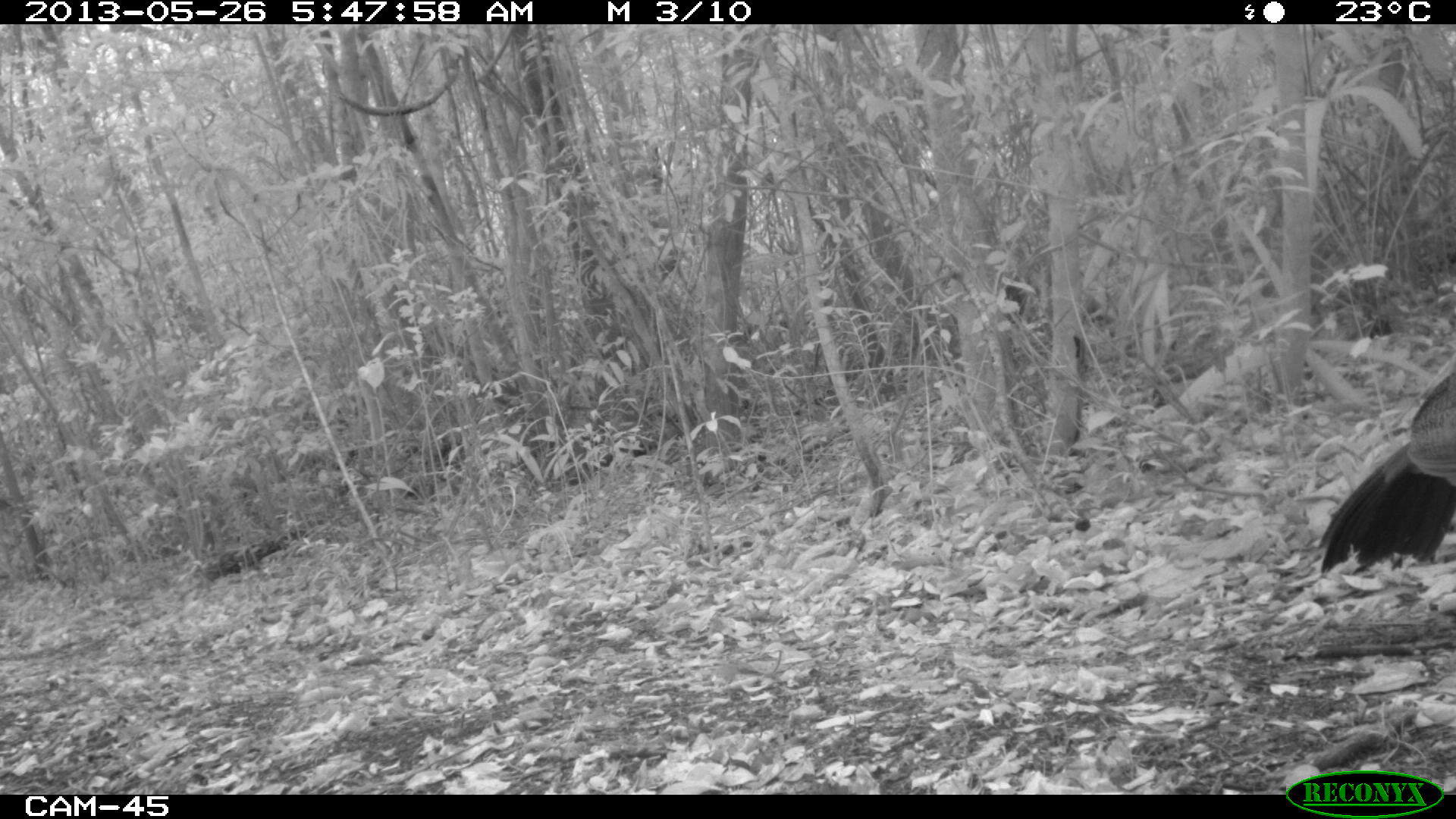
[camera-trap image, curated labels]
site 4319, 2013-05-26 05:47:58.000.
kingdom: Animalia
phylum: Chordata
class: Aves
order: Galliformes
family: Cracidae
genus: Crax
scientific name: Crax rubra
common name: great curassow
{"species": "Crax rubra (great curassow)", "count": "1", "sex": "female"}